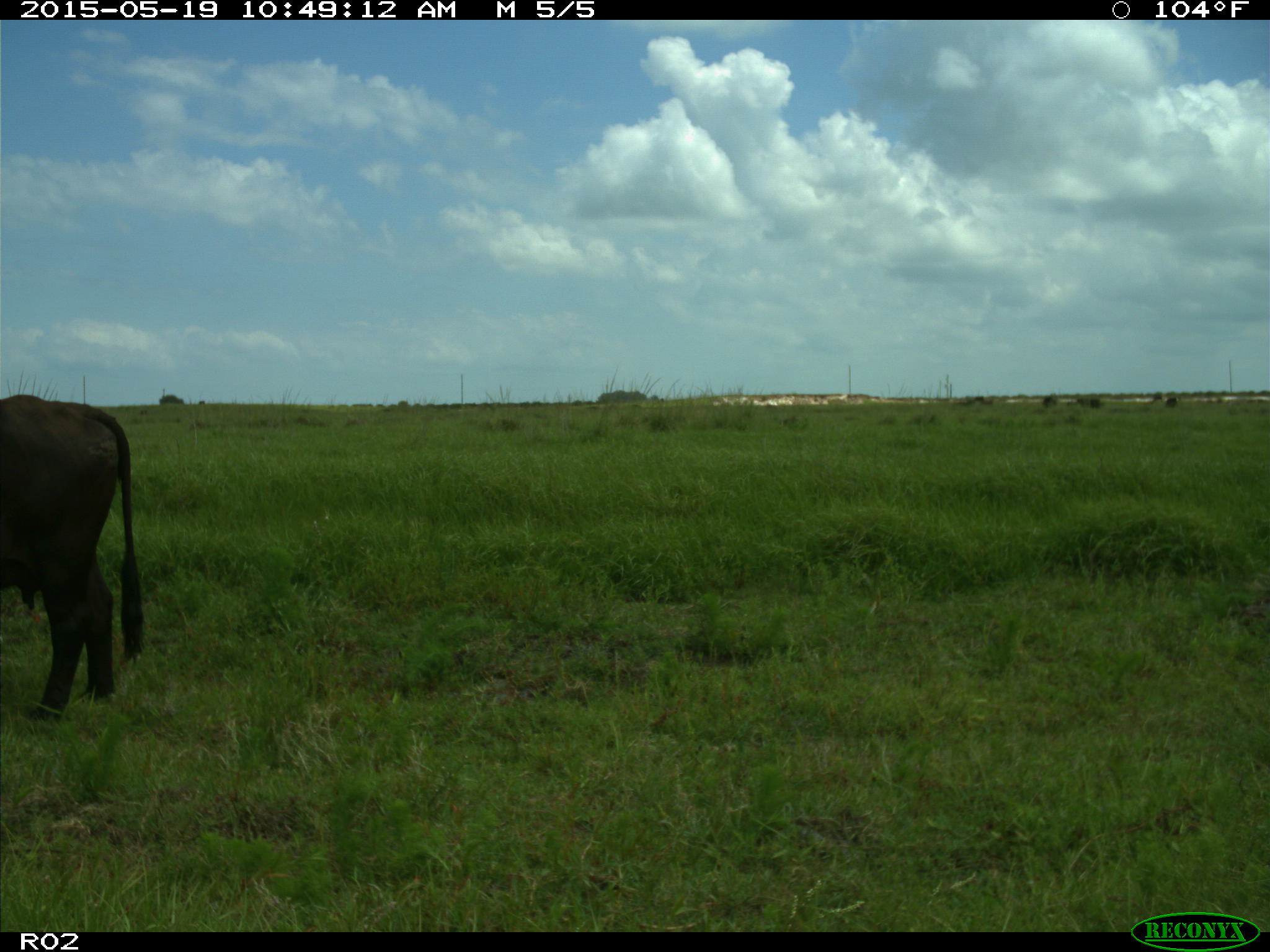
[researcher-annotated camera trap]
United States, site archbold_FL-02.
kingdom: Animalia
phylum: Chordata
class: Mammalia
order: Artiodactyla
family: Bovidae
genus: Bos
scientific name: Bos taurus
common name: domestic cow